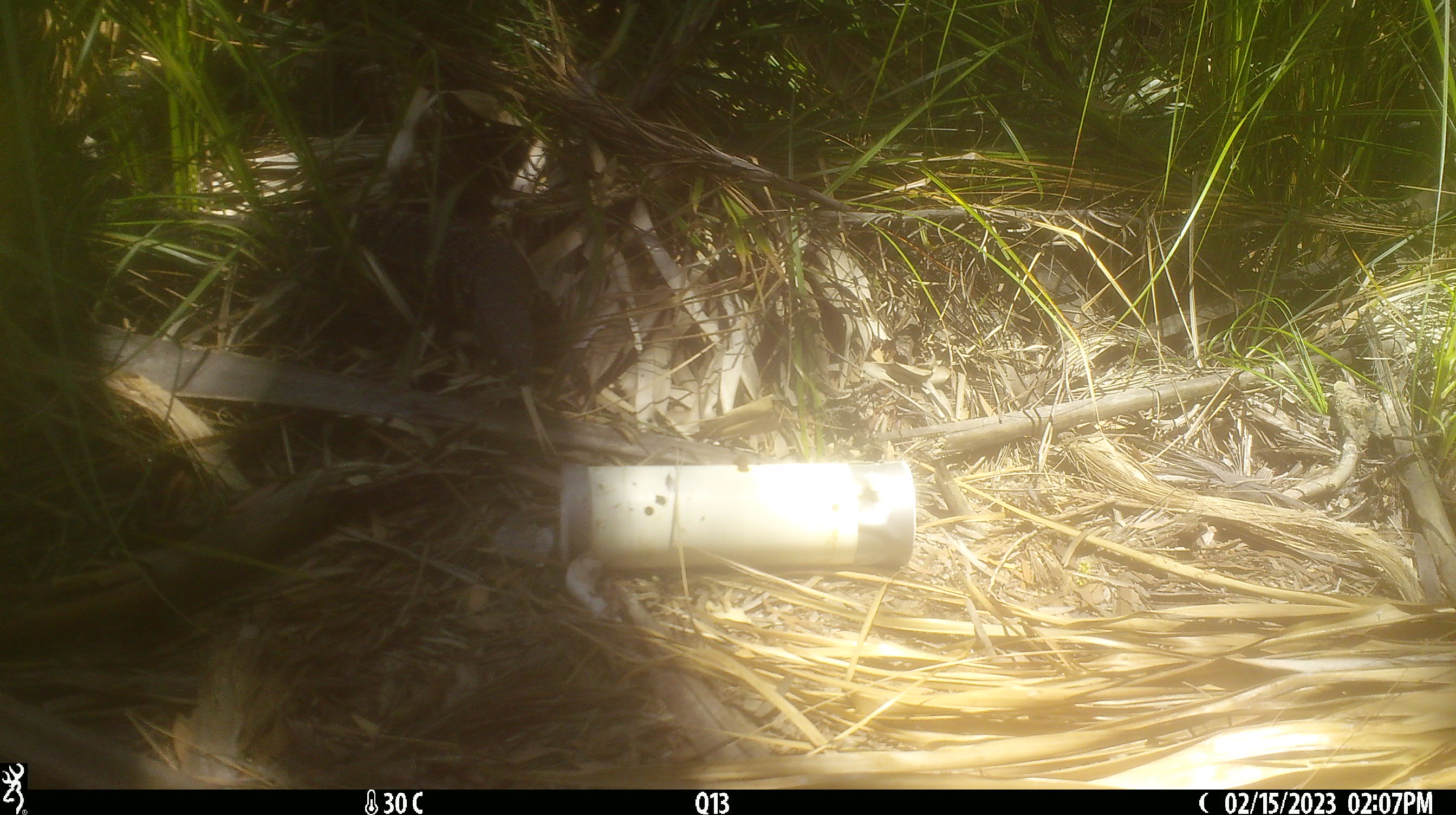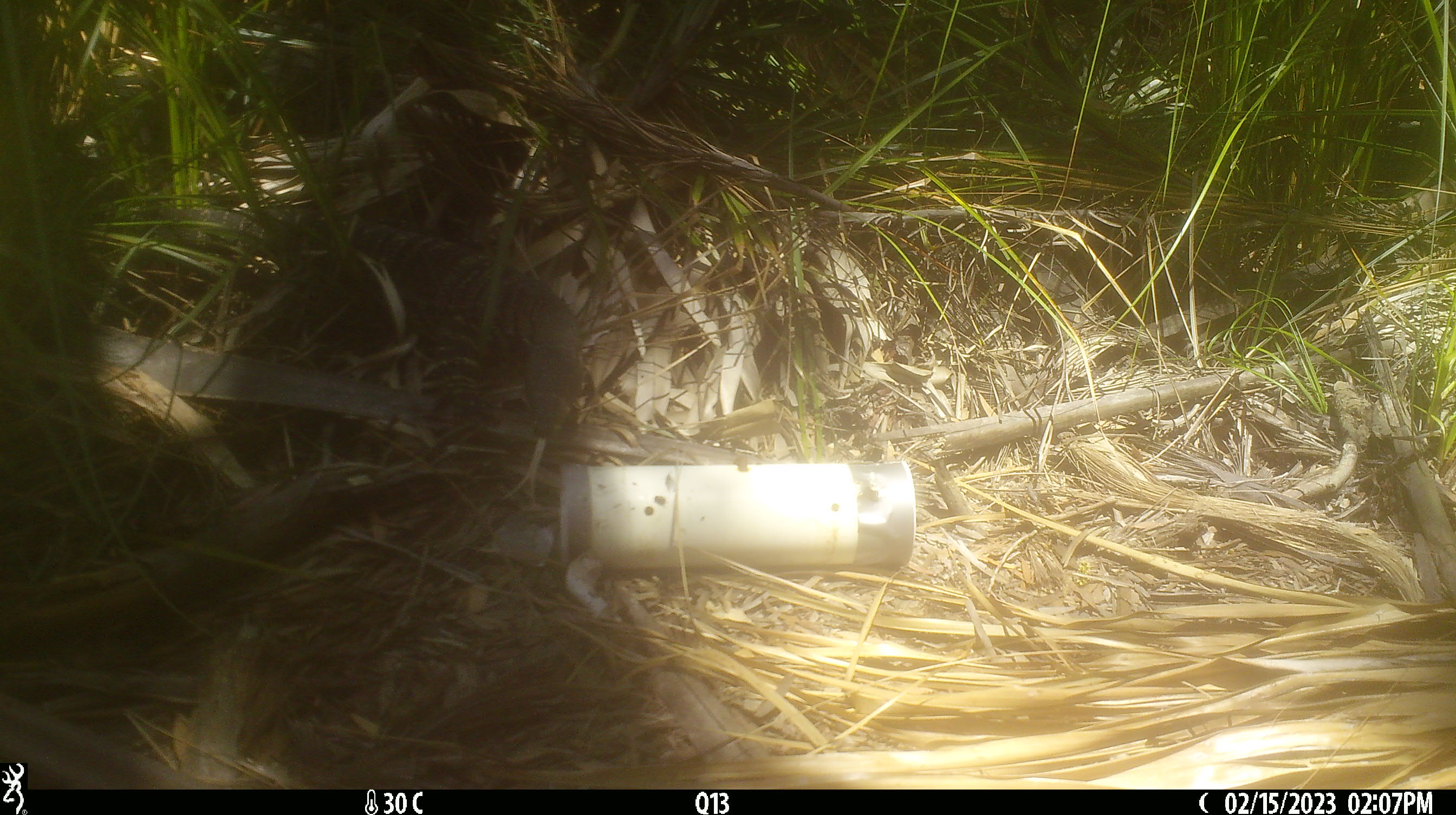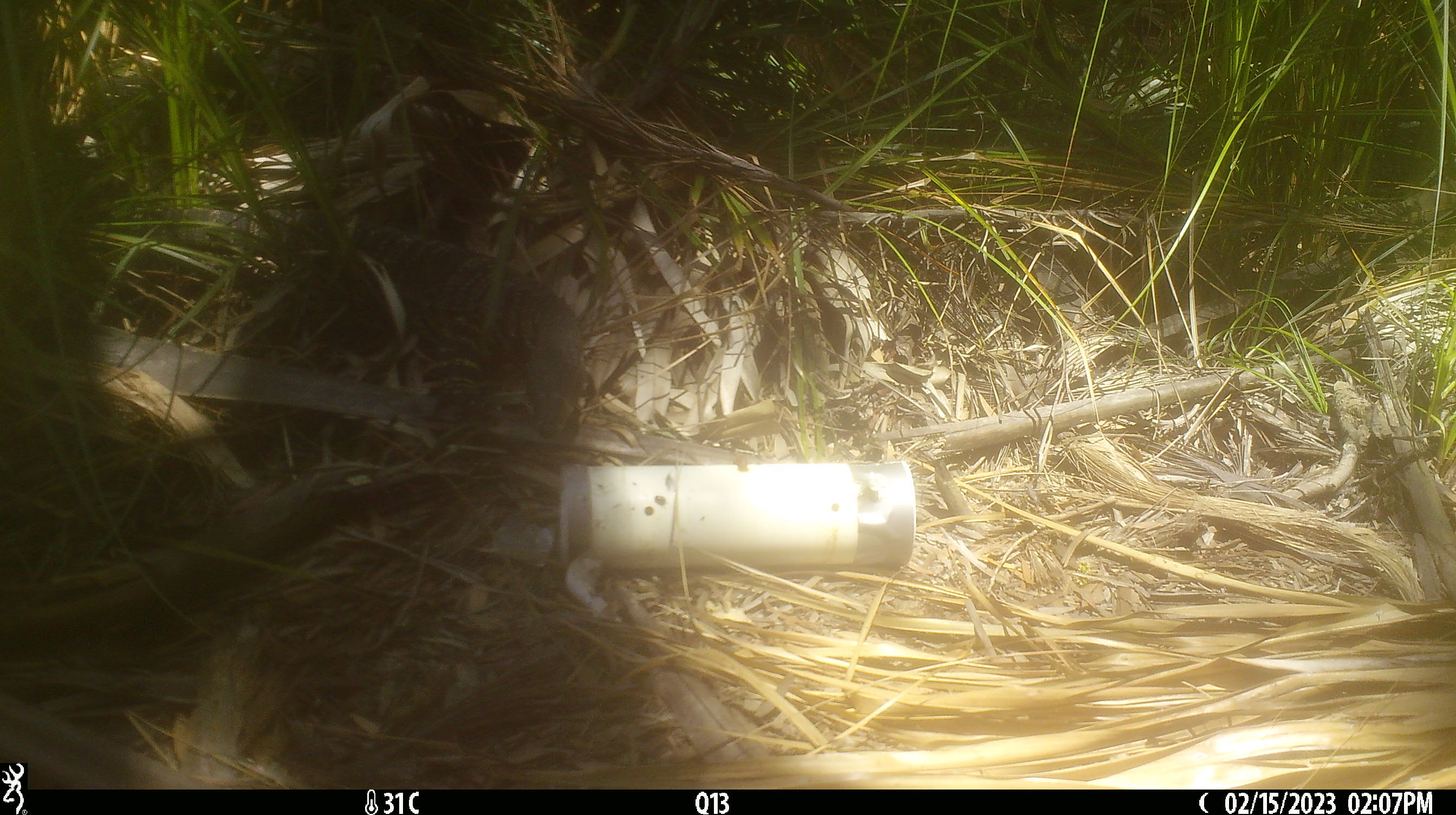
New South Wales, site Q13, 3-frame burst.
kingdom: Animalia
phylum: Chordata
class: Reptilia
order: Squamata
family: Varanidae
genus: Varanus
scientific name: Varanus varius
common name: lace monitor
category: goanna